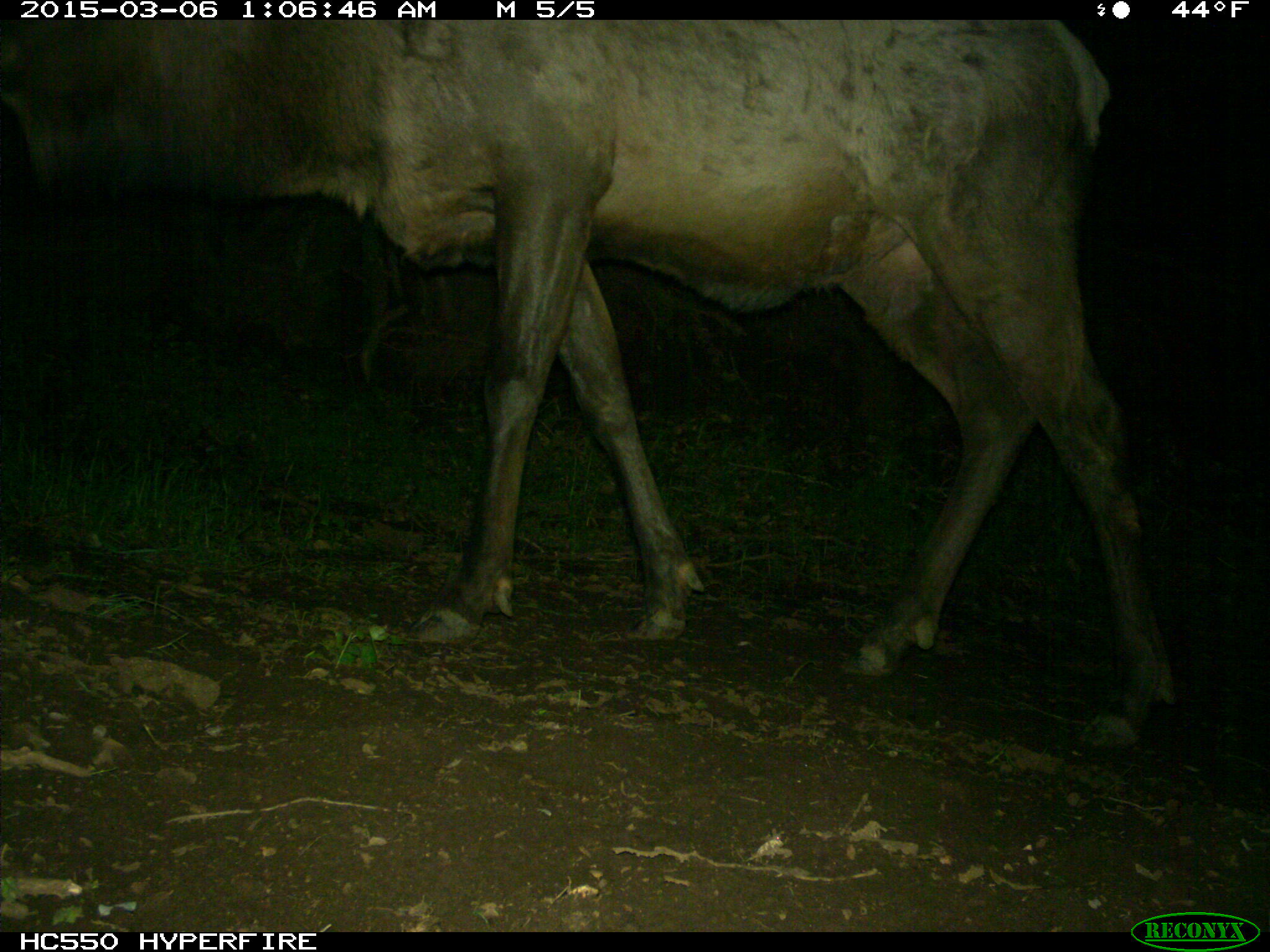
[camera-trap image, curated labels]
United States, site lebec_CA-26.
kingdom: Animalia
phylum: Chordata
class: Mammalia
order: Artiodactyla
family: Cervidae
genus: Cervus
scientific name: Cervus canadensis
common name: elk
Cervus canadensis (elk).